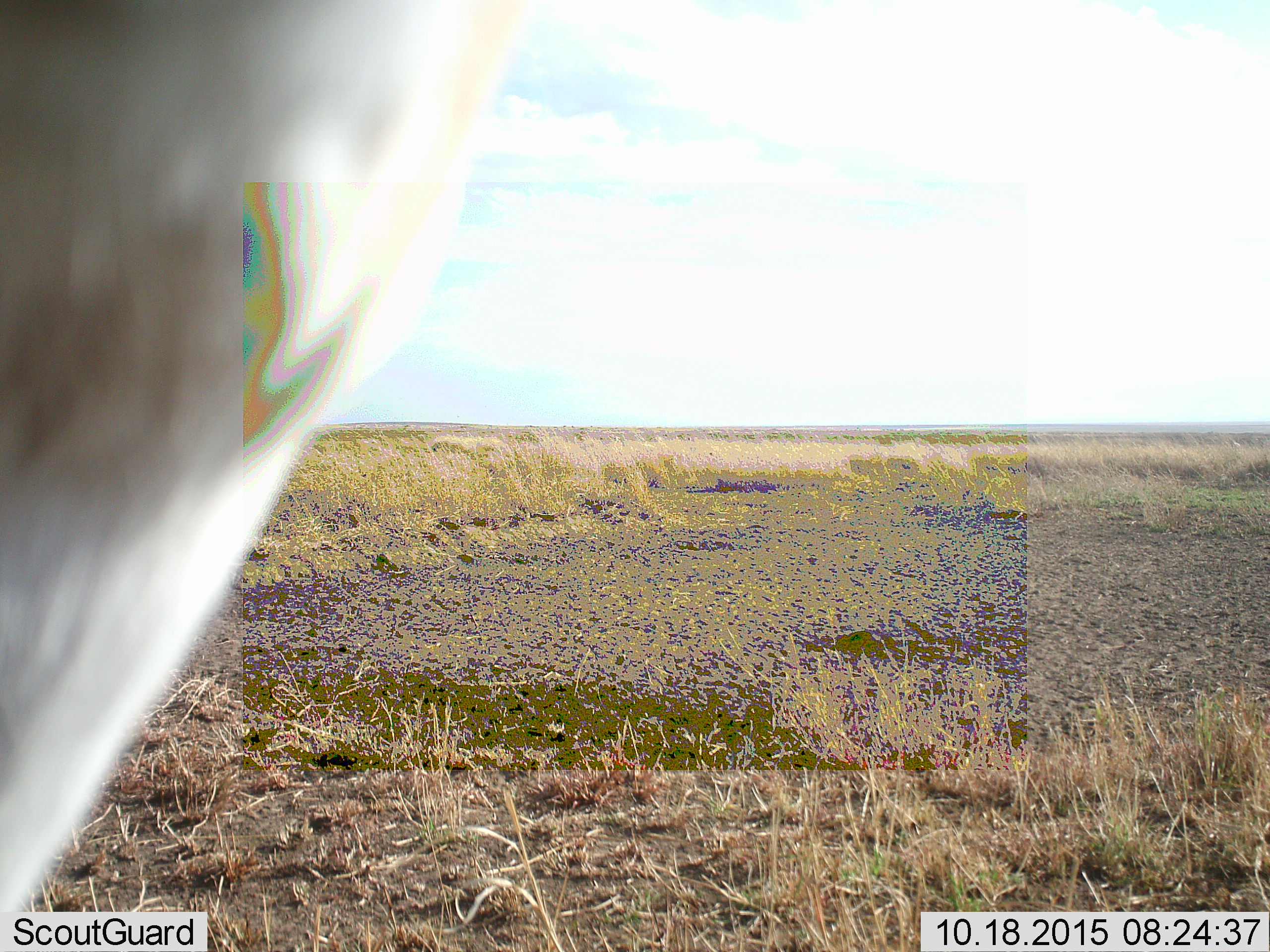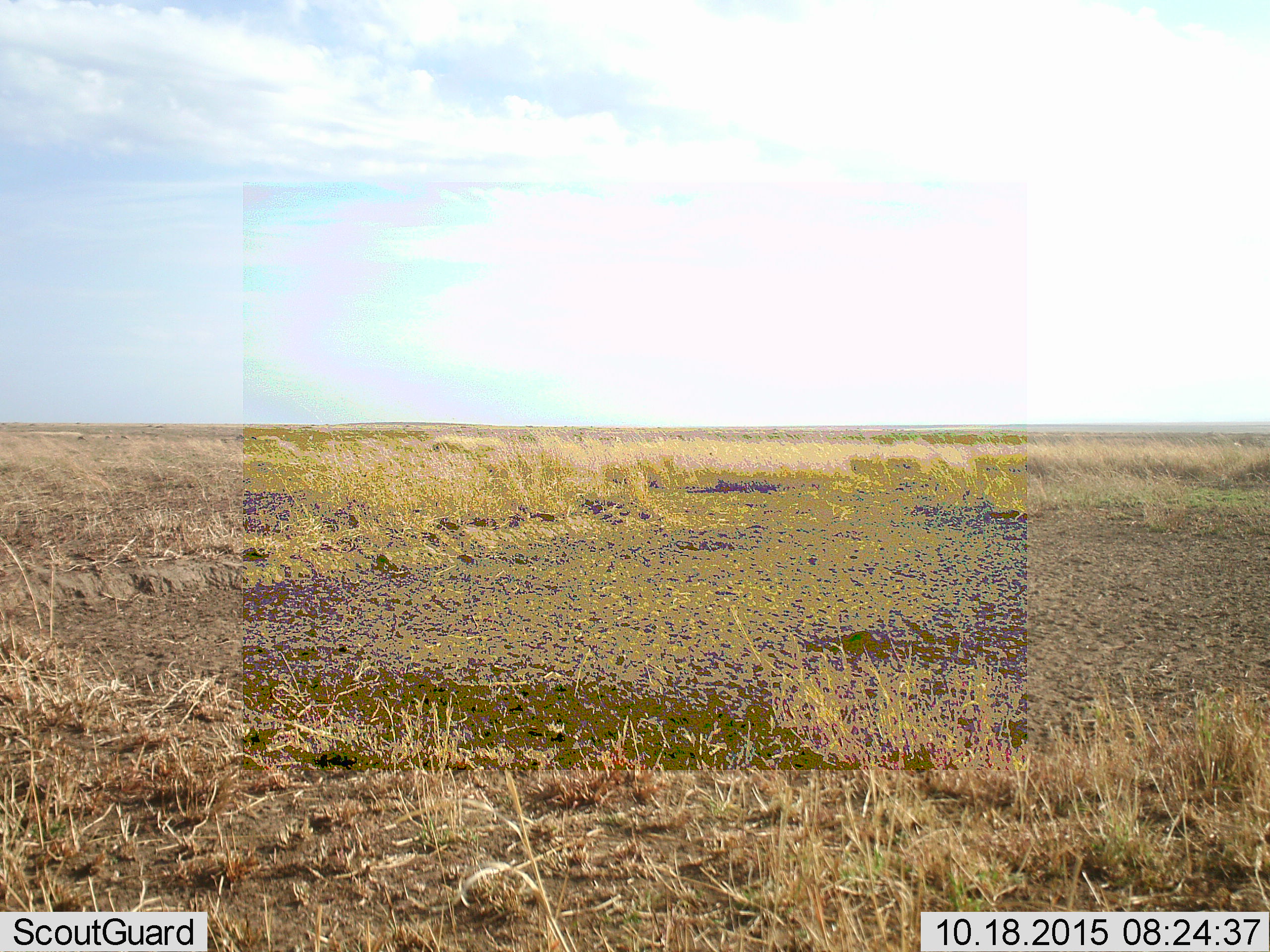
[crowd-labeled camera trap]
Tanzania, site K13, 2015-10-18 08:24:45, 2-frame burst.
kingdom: Animalia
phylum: Chordata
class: Mammalia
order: Artiodactyla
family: Bovidae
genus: Eudorcas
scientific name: Eudorcas thomsonii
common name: thomson's gazelle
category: gazellethomsons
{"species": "gazellethomsons (thomson's gazelle) (Eudorcas thomsonii)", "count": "1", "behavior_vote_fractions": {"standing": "80%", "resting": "0%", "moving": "40%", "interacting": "0%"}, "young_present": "0%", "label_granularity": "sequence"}